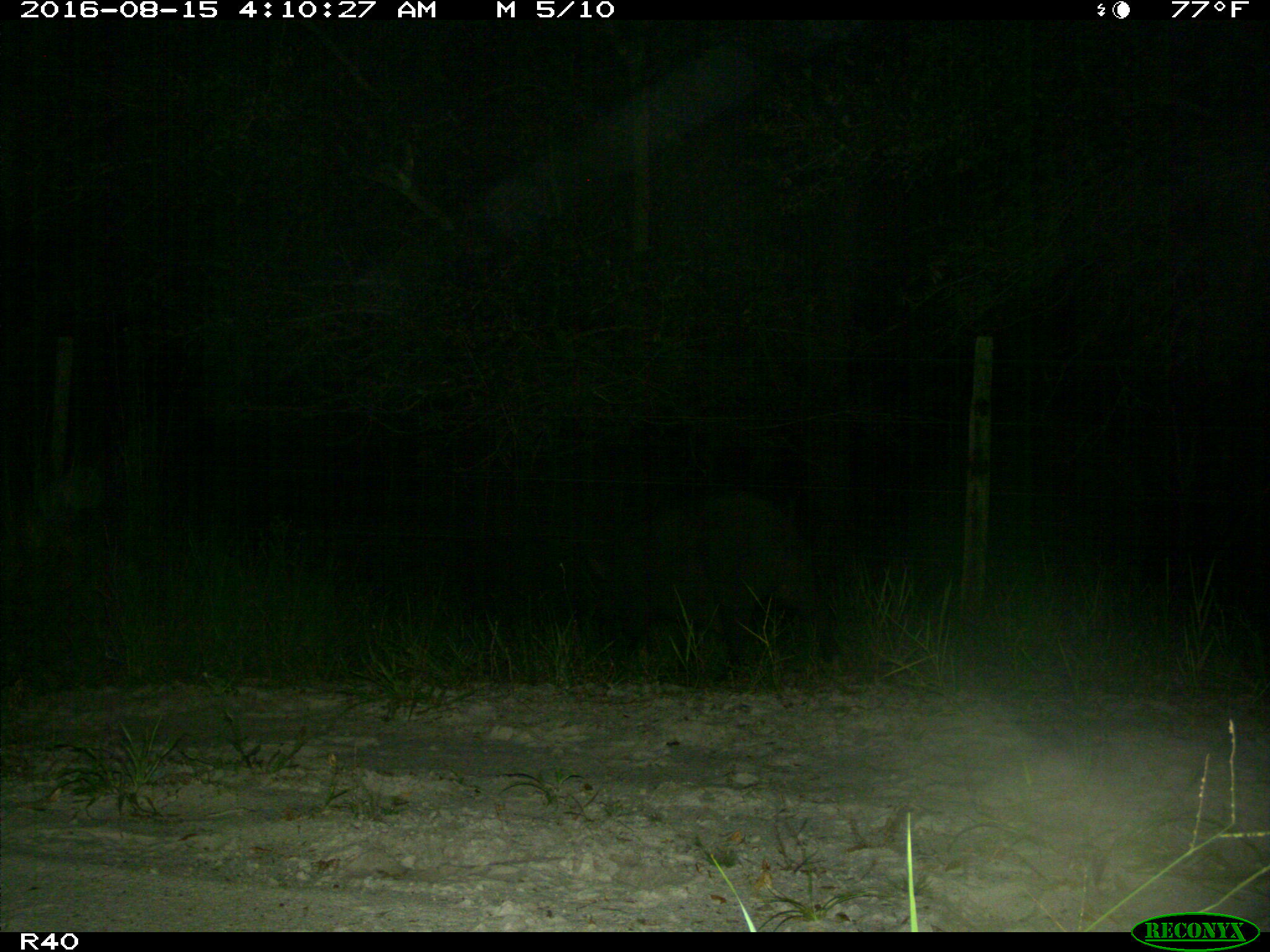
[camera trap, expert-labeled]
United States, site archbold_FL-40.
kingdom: Animalia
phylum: Chordata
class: Mammalia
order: Artiodactyla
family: Suidae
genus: Sus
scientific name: Sus scrofa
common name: wild boar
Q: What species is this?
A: Sus scrofa (wild boar).